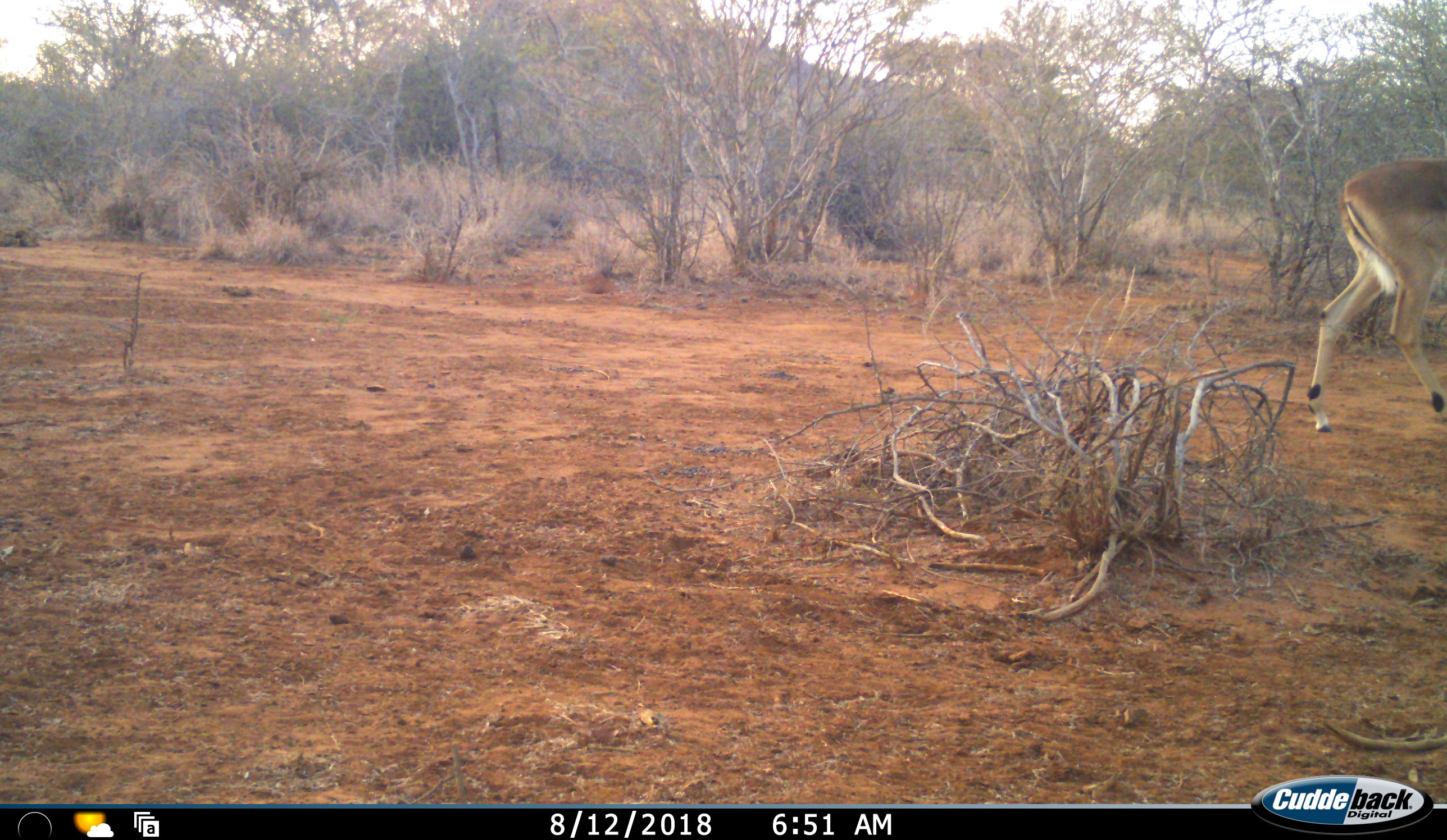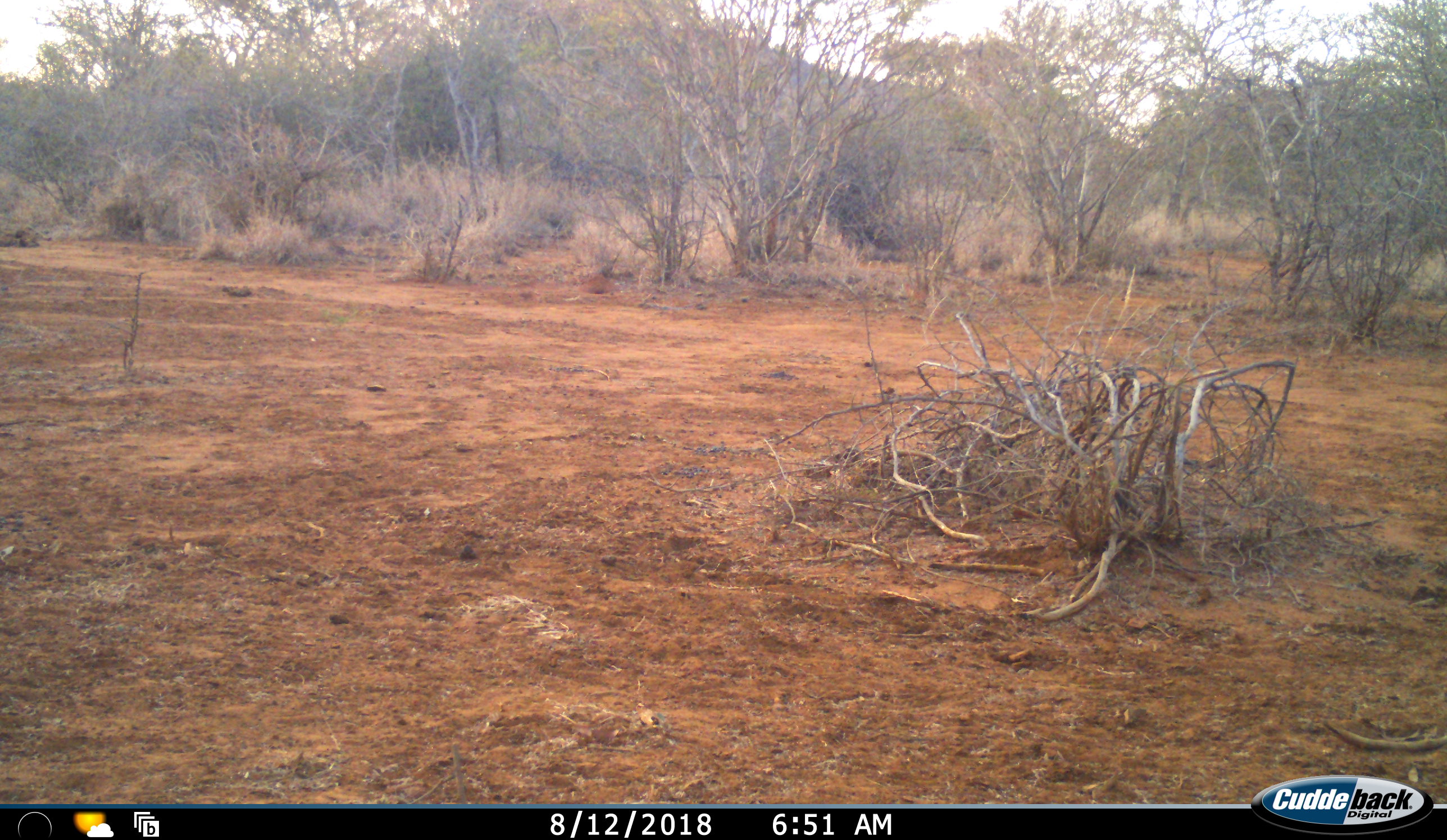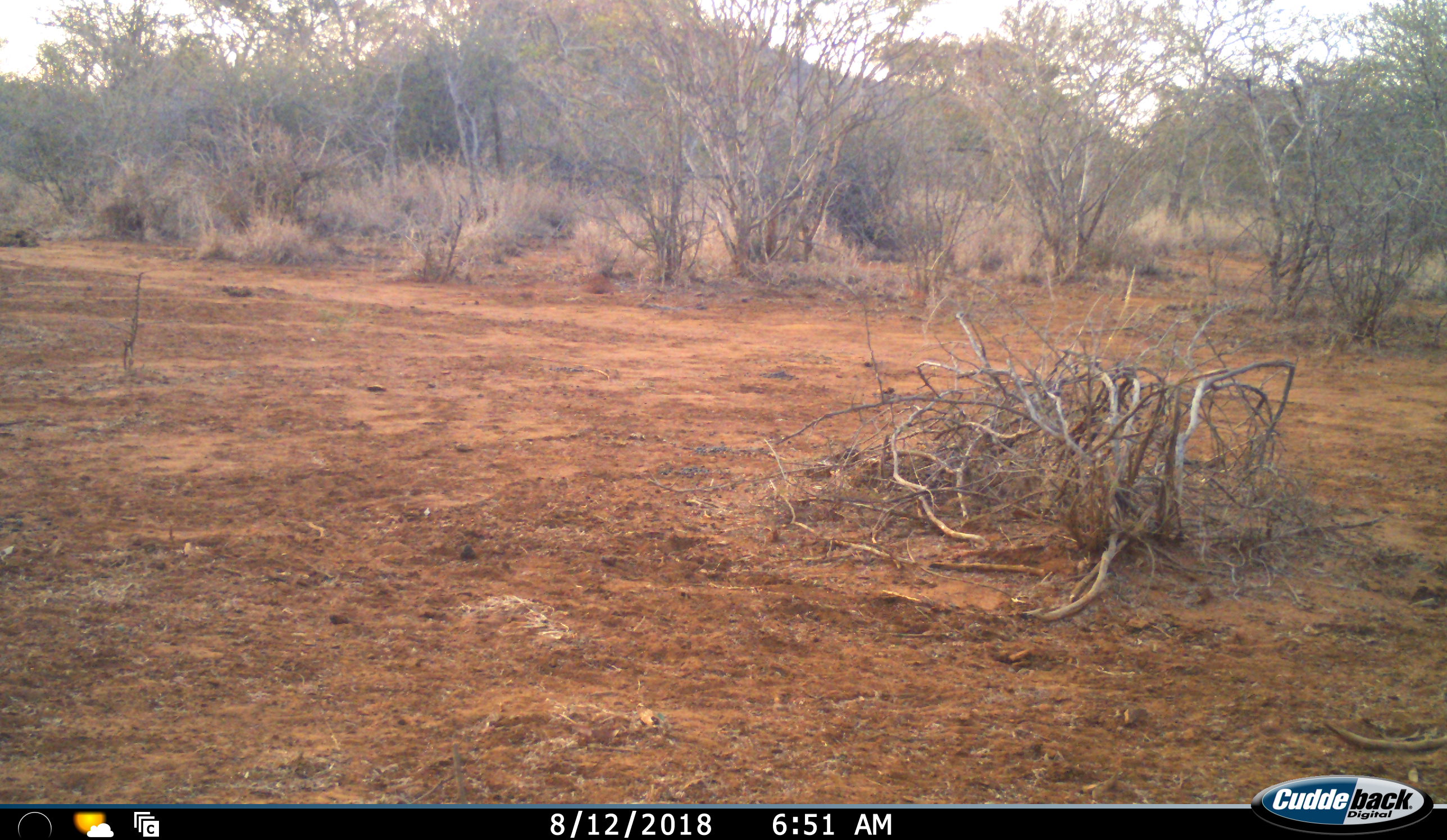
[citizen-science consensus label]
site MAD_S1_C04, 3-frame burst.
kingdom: Animalia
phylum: Chordata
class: Mammalia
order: Artiodactyla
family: Bovidae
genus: Aepyceros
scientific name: Aepyceros melampus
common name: impala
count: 1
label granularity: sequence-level